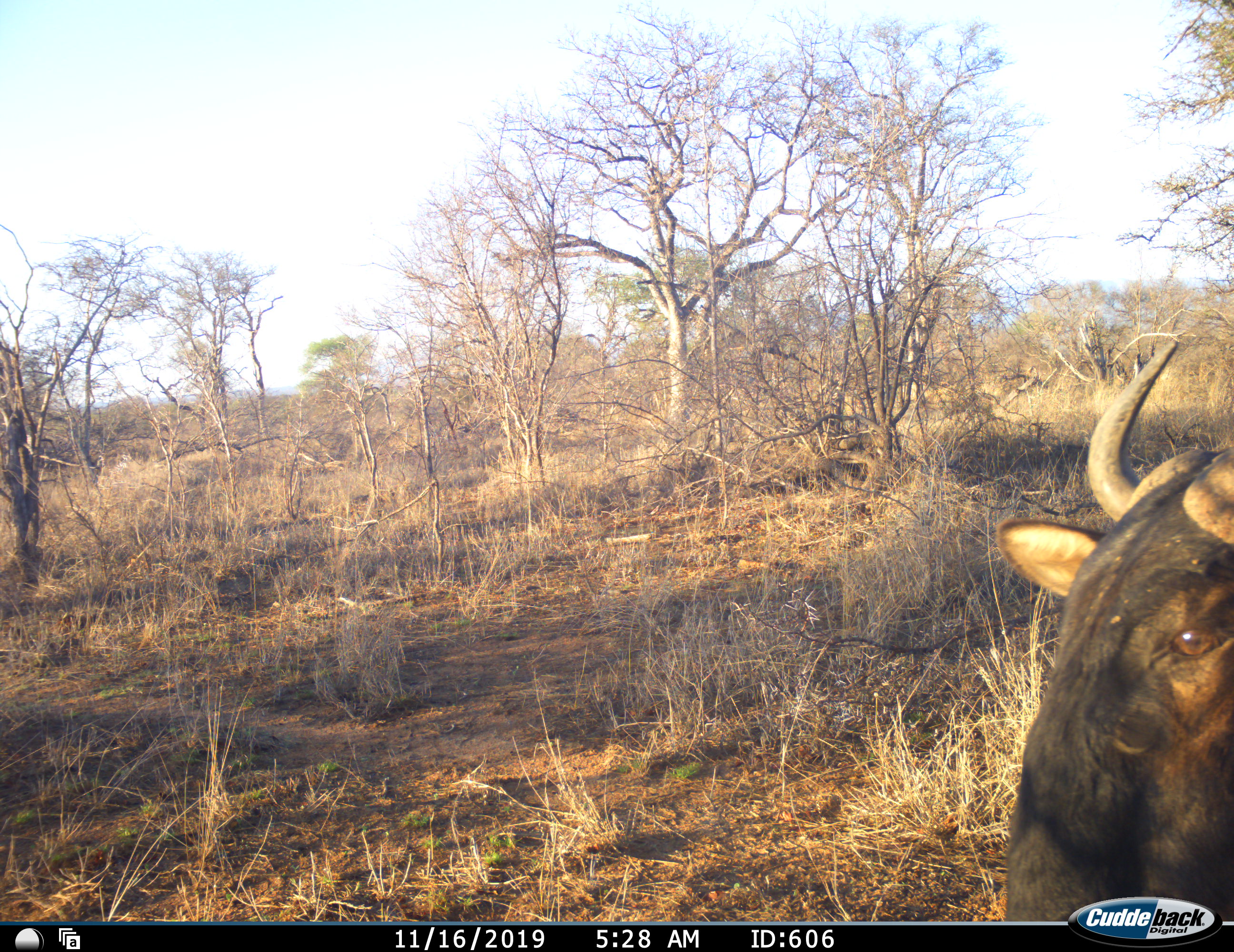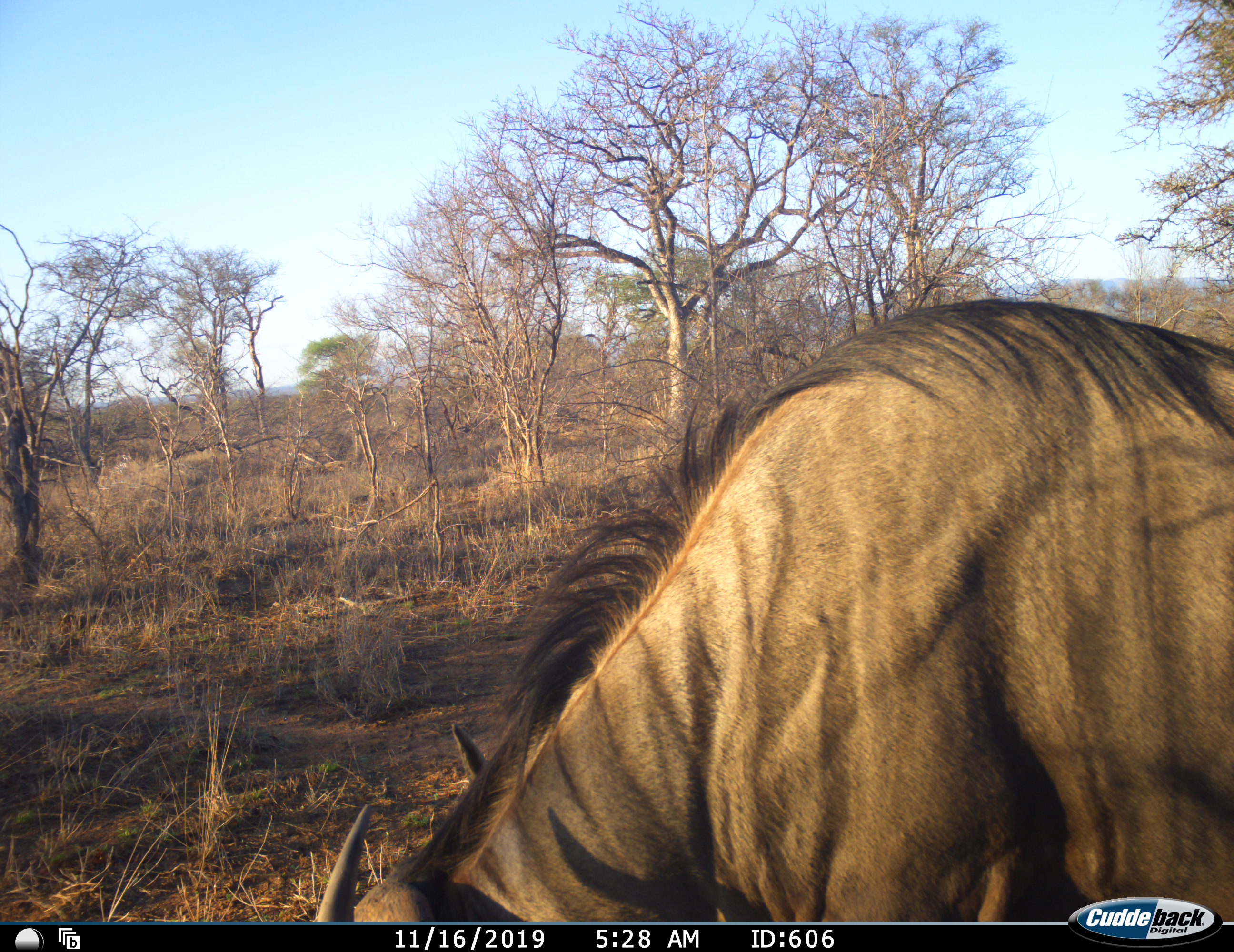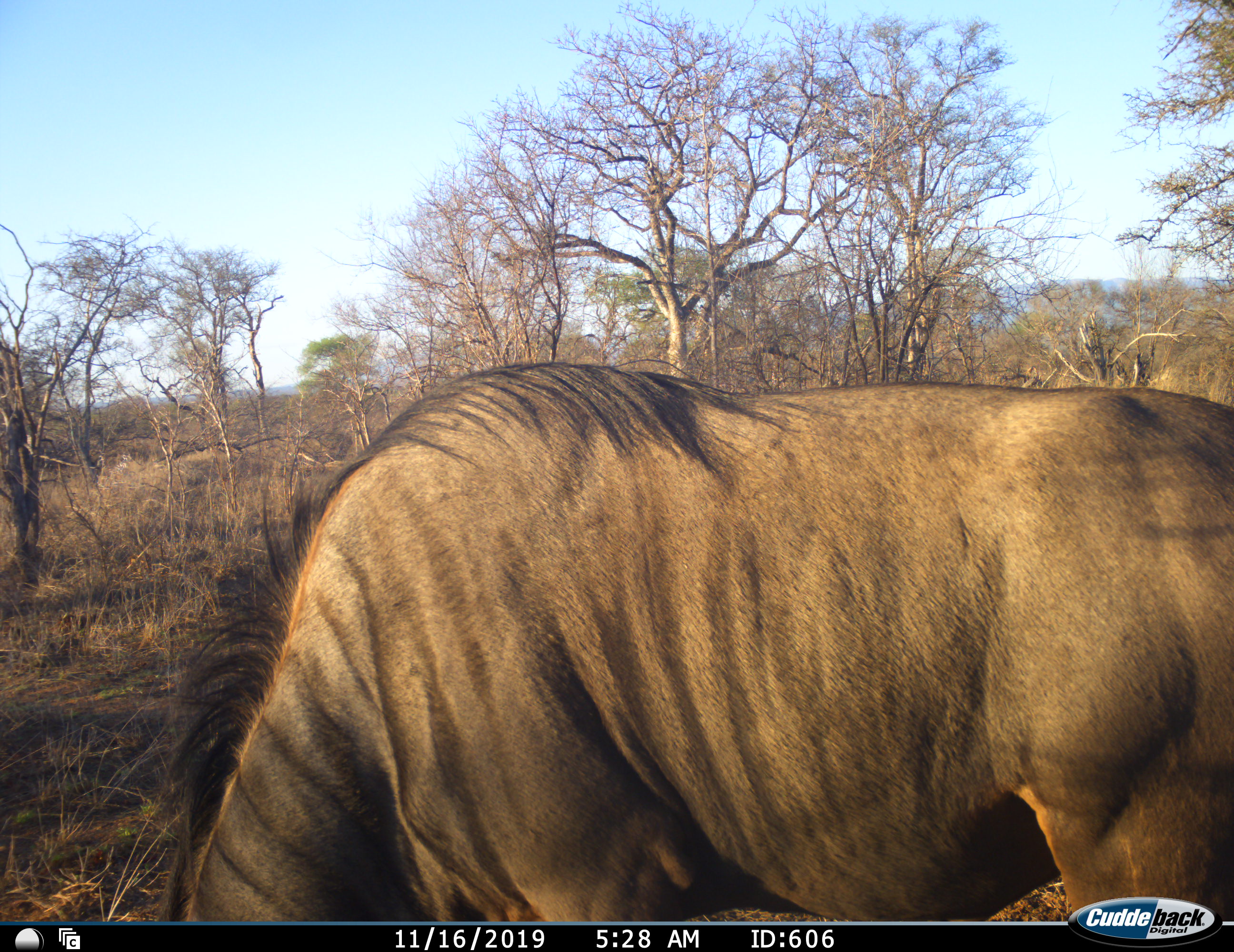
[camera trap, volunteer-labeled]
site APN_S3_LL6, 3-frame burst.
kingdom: Animalia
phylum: Chordata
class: Mammalia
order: Artiodactyla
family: Bovidae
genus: Connochaetes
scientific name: Connochaetes taurinus taurinus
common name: blue wildebeest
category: wildebeestblue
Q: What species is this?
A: Wildebeestblue (blue wildebeest) (Connochaetes taurinus taurinus).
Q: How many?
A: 1.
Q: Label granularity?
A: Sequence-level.